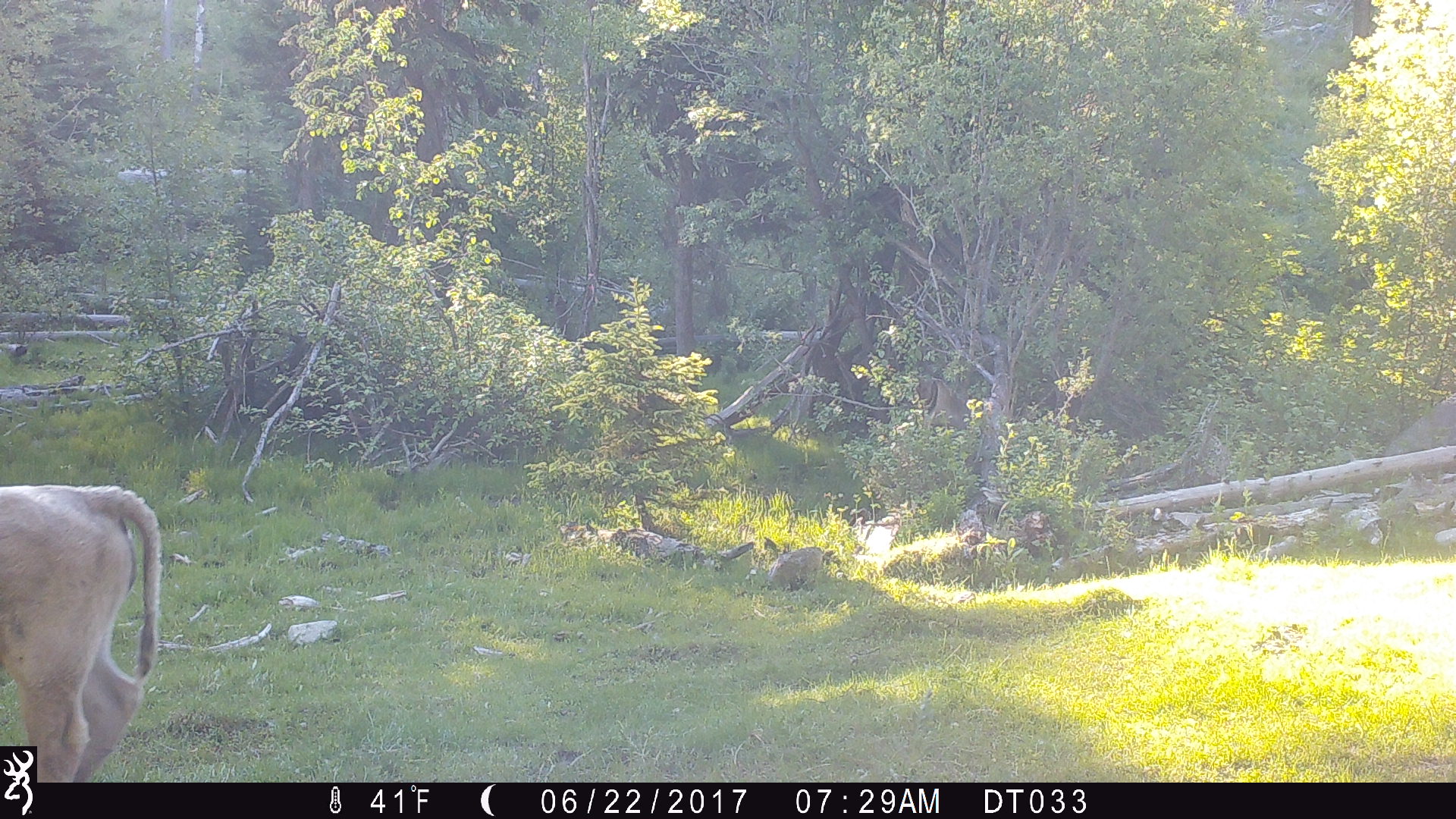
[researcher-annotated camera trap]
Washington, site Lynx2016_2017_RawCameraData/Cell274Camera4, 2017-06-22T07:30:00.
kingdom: Animalia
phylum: Chordata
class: Mammalia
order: Artiodactyla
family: Bovidae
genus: Bos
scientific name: Bos taurus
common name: domestic cattle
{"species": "domestic cattle (Bos taurus)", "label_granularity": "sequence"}